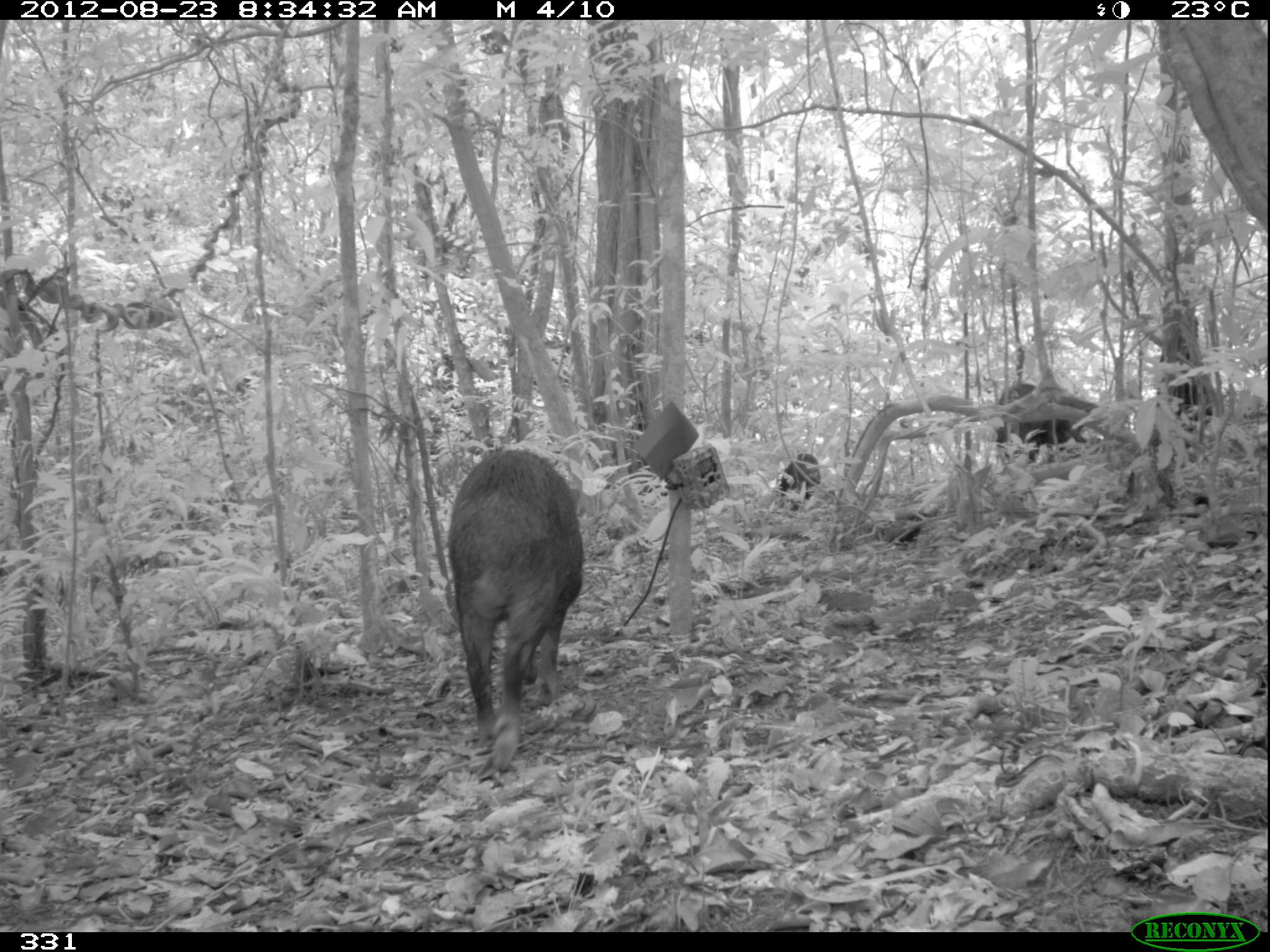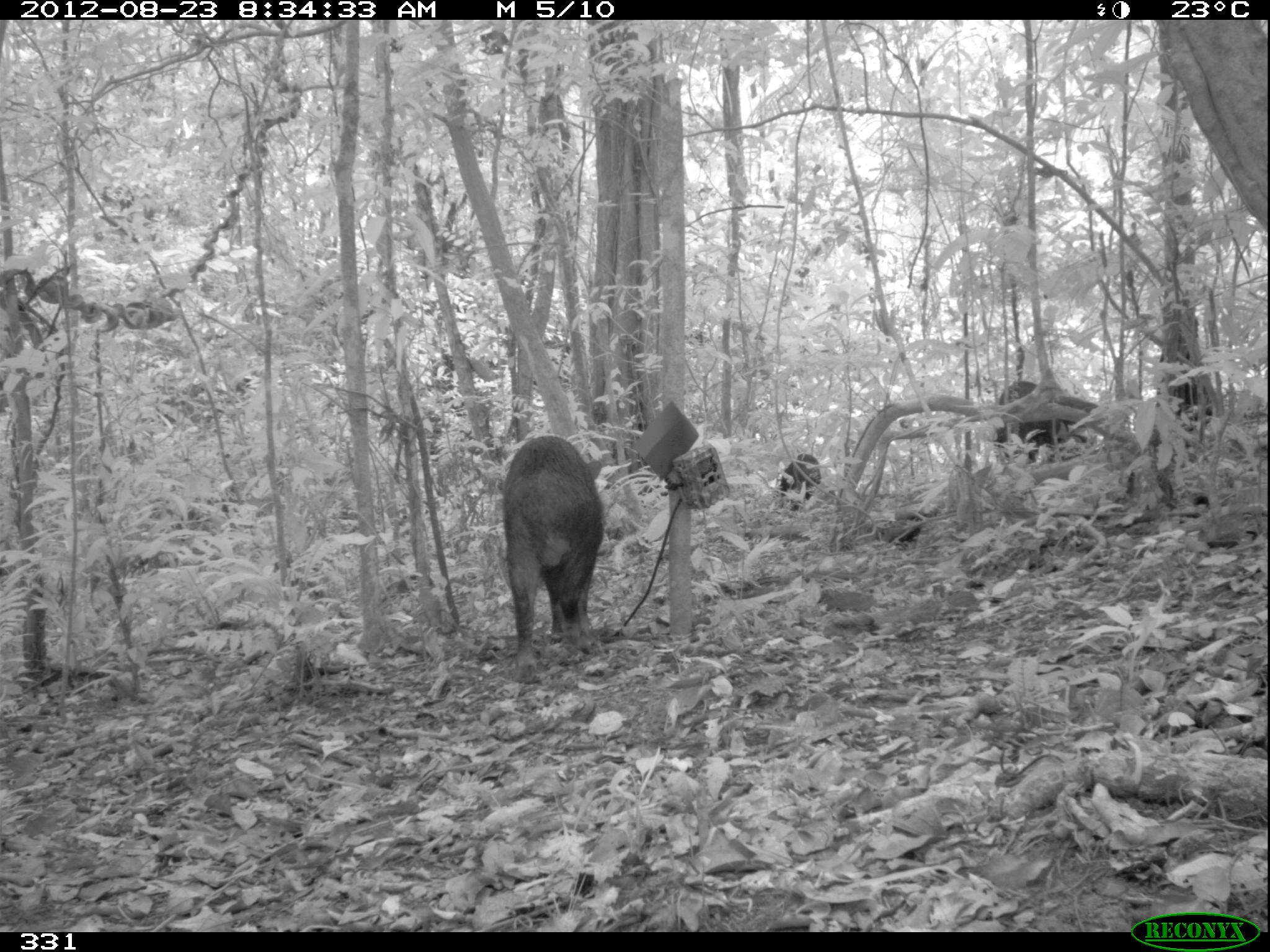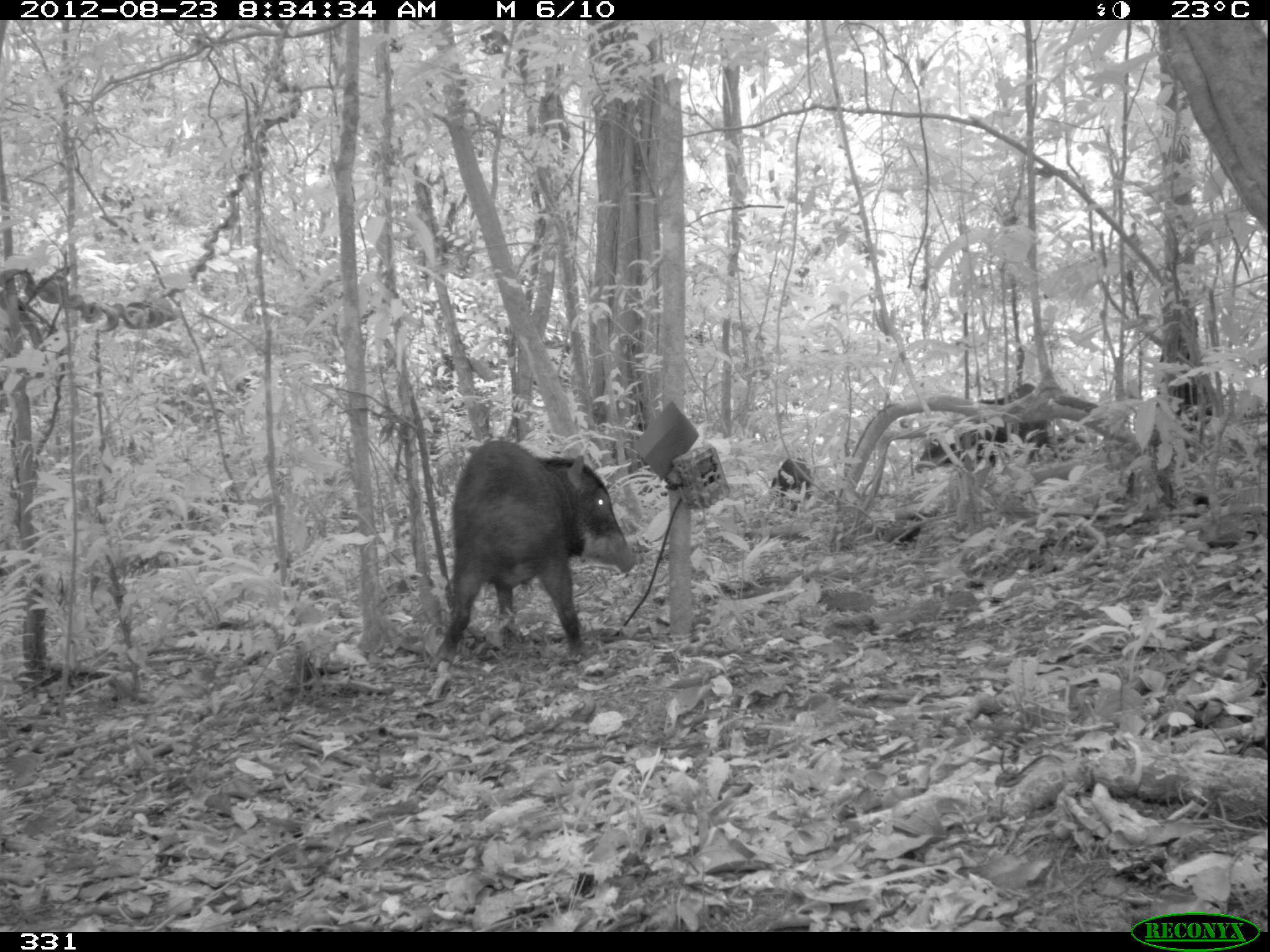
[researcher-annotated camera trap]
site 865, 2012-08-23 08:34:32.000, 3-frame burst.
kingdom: Animalia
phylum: Chordata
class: Mammalia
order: Artiodactyla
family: Tayassuidae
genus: Tayassu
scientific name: Tayassu pecari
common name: white-lipped peccary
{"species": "Tayassu pecari (white-lipped peccary)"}